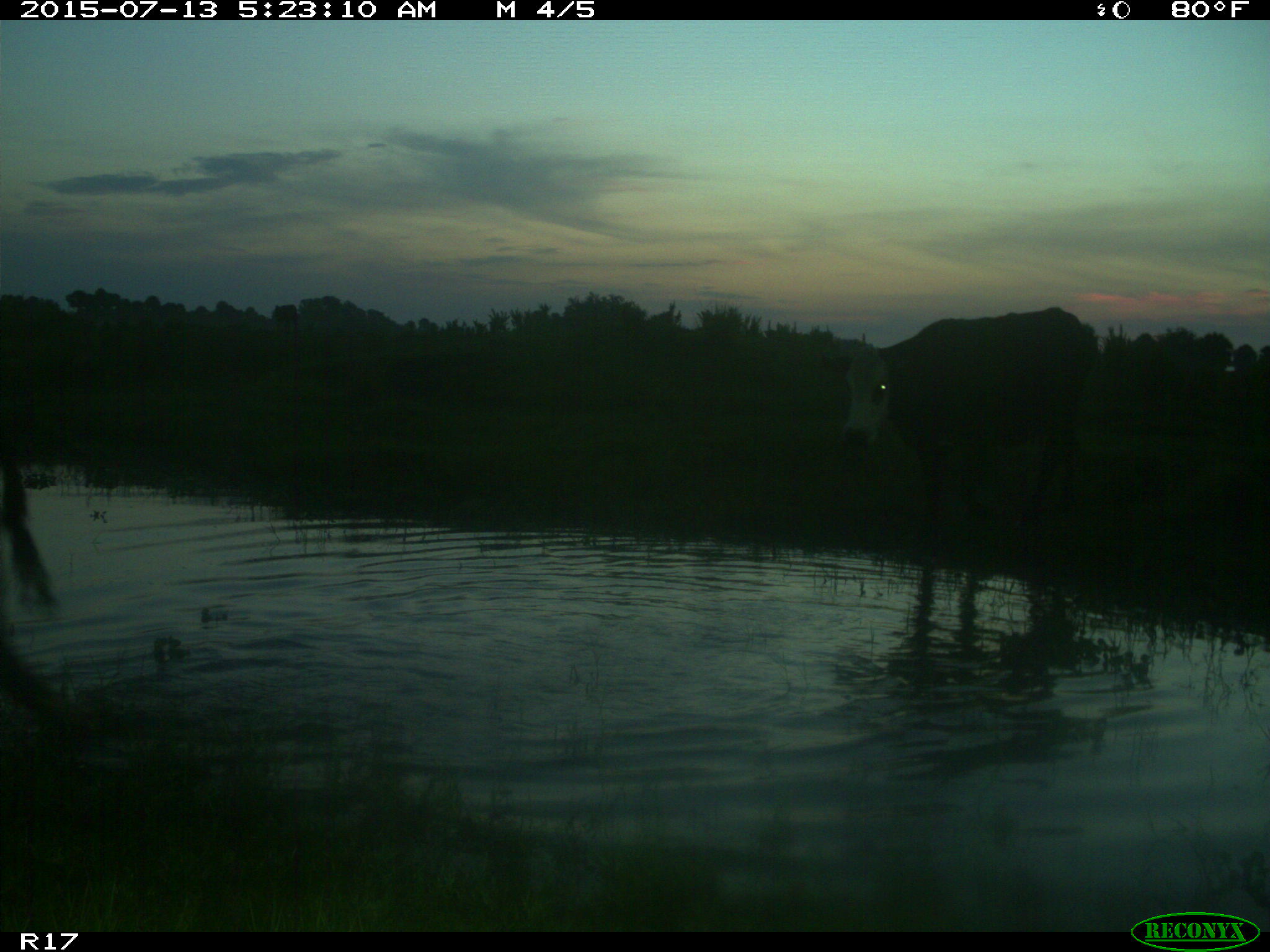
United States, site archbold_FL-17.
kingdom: Animalia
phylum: Chordata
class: Mammalia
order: Artiodactyla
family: Bovidae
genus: Bos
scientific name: Bos taurus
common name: domestic cow